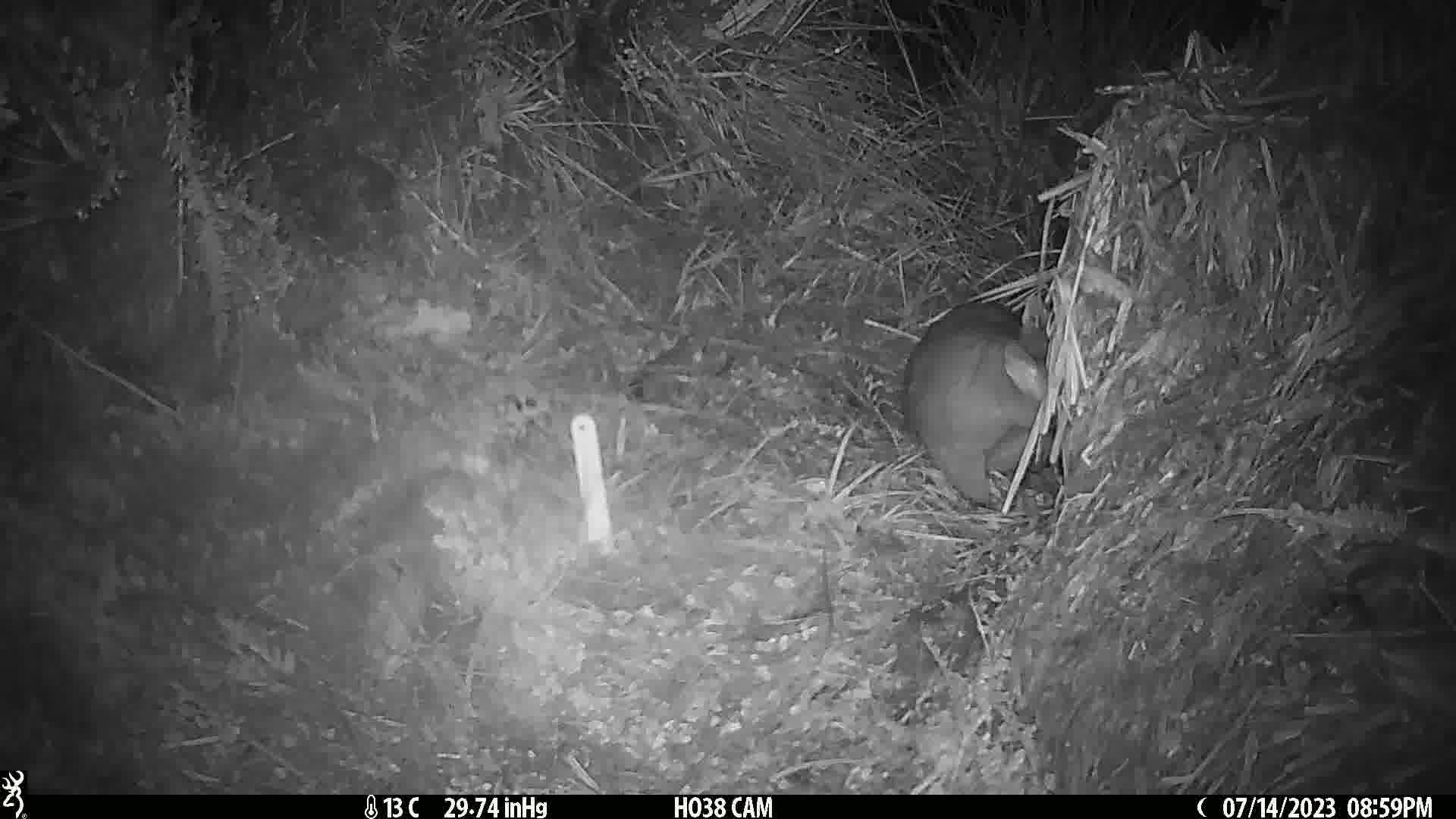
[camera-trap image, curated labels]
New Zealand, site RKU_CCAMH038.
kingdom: Animalia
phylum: Chordata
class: Mammalia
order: Diprotodontia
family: Phalangeridae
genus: Trichosurus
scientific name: Trichosurus vulpecula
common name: common brushtail possum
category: possum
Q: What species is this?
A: Possum (common brushtail possum) (Trichosurus vulpecula).